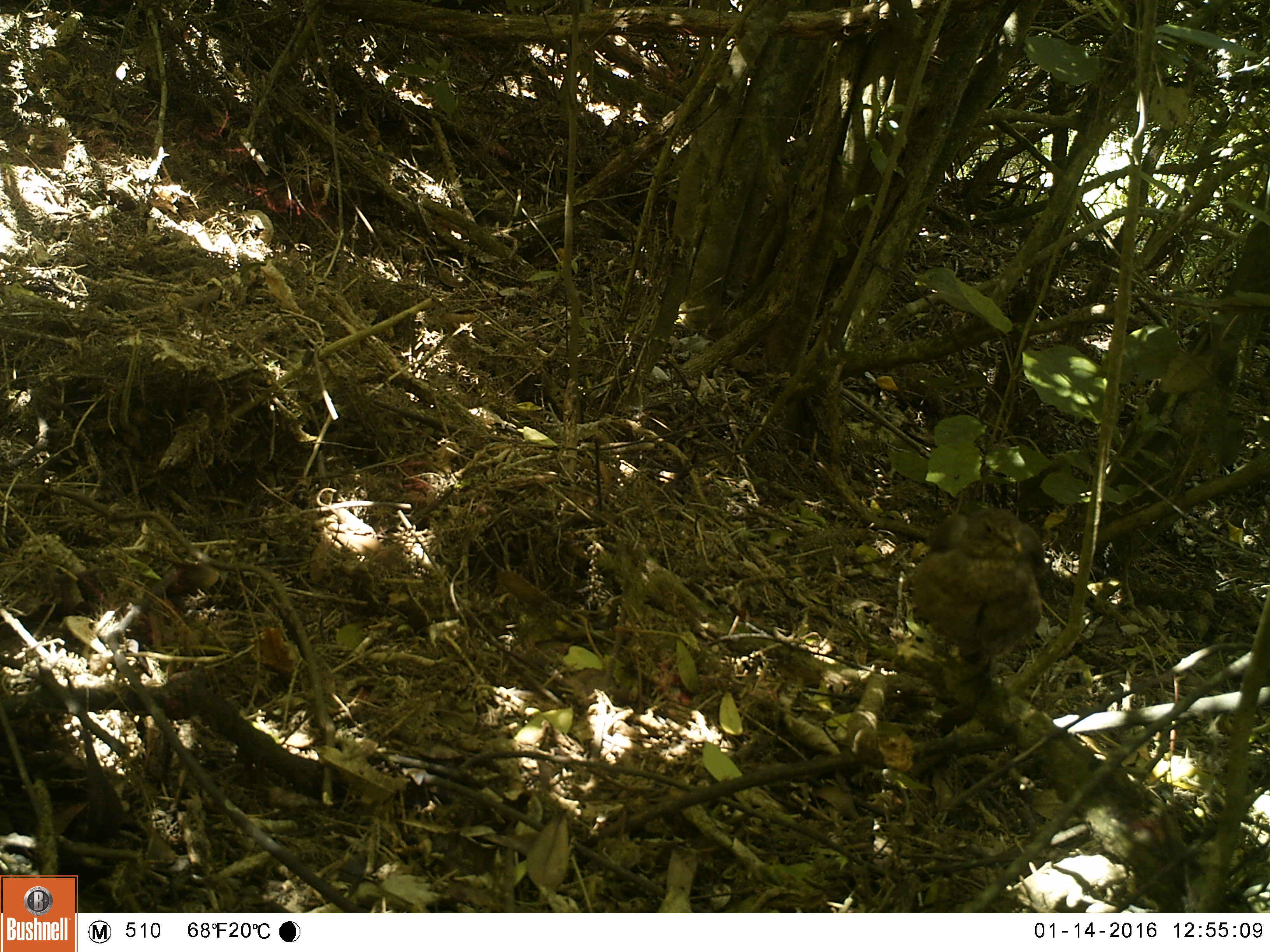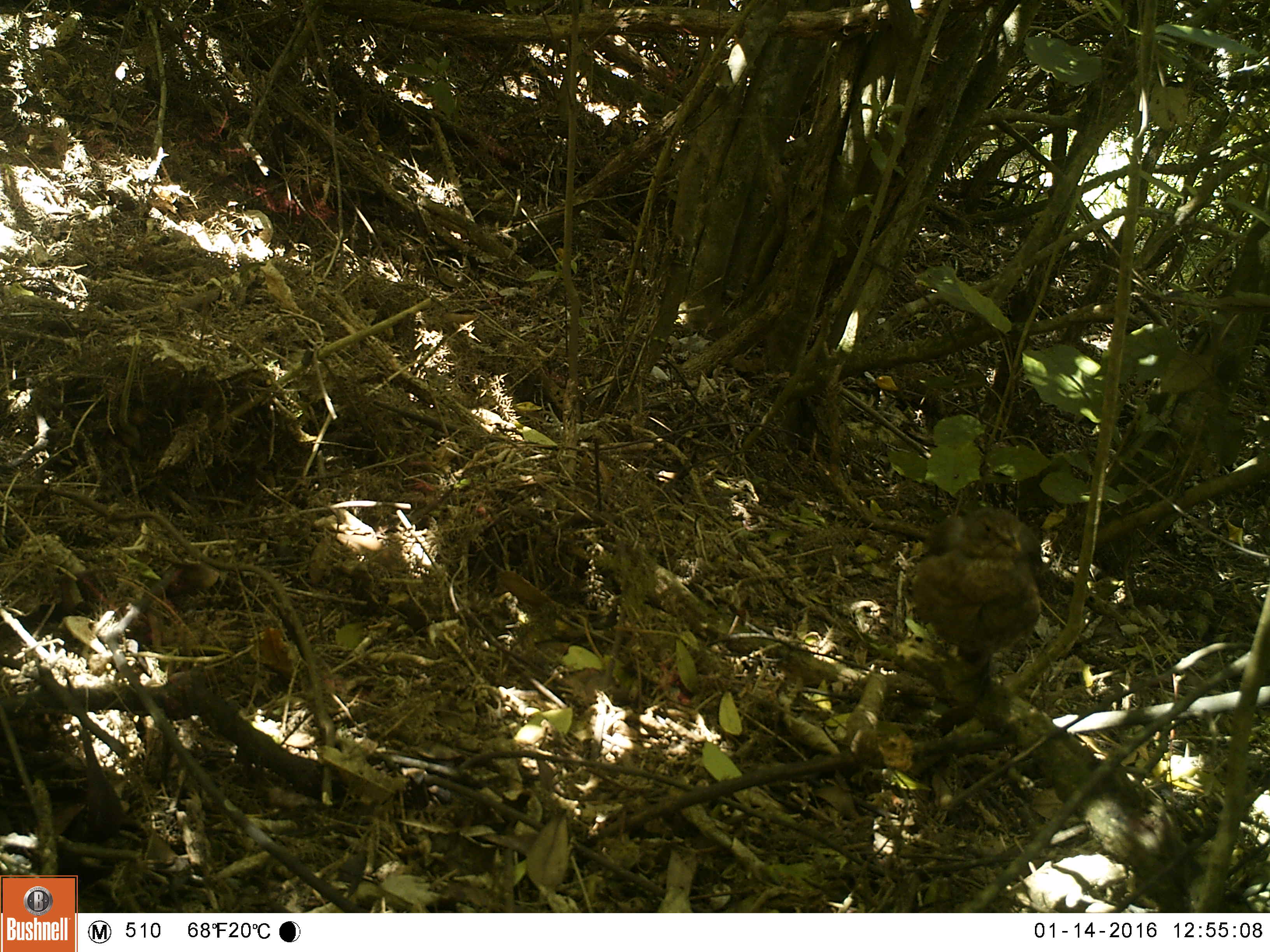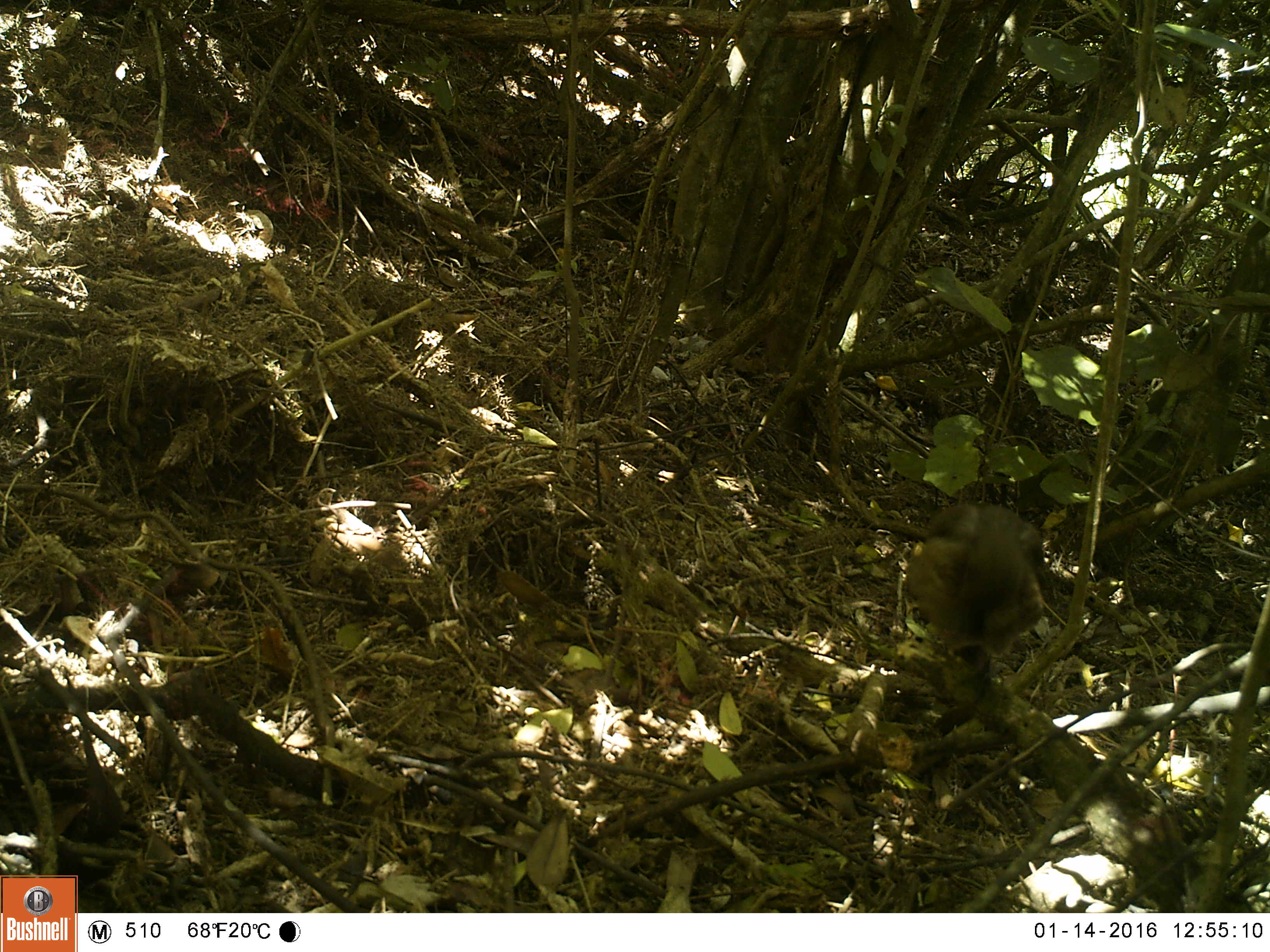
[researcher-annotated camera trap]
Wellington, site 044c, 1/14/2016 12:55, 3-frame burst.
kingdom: Animalia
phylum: Chordata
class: Aves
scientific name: Aves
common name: bird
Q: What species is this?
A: Bird (Aves).